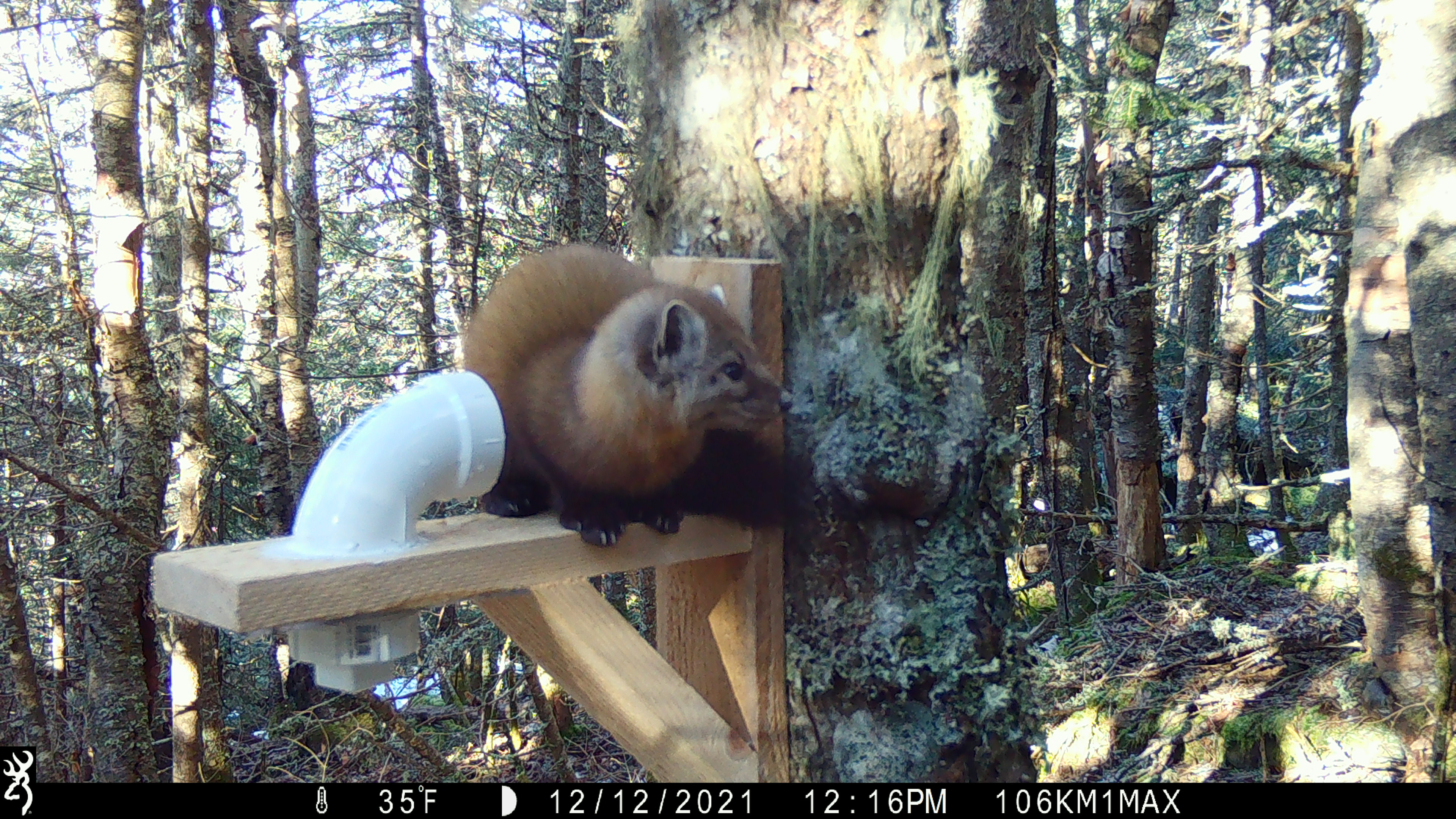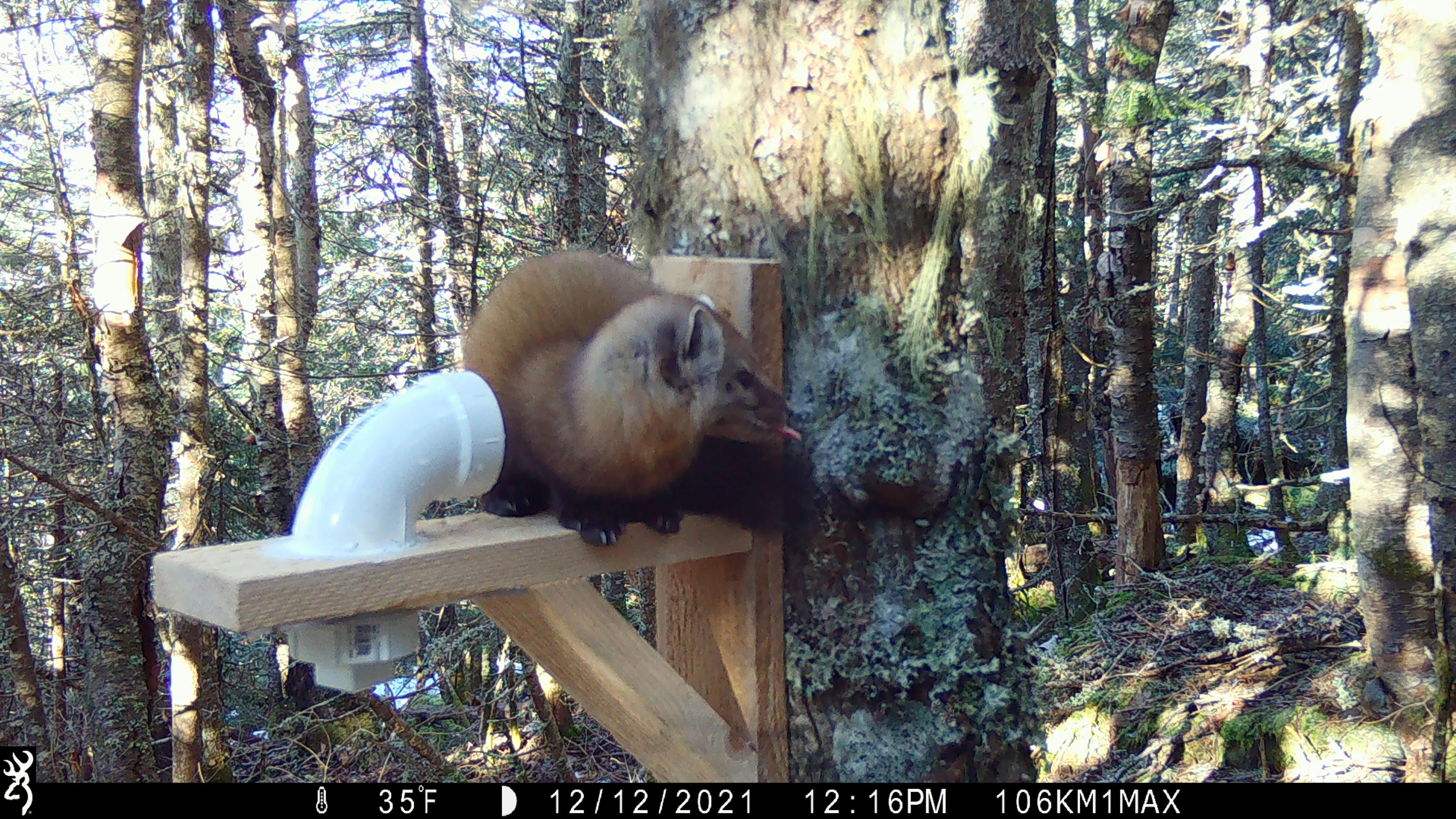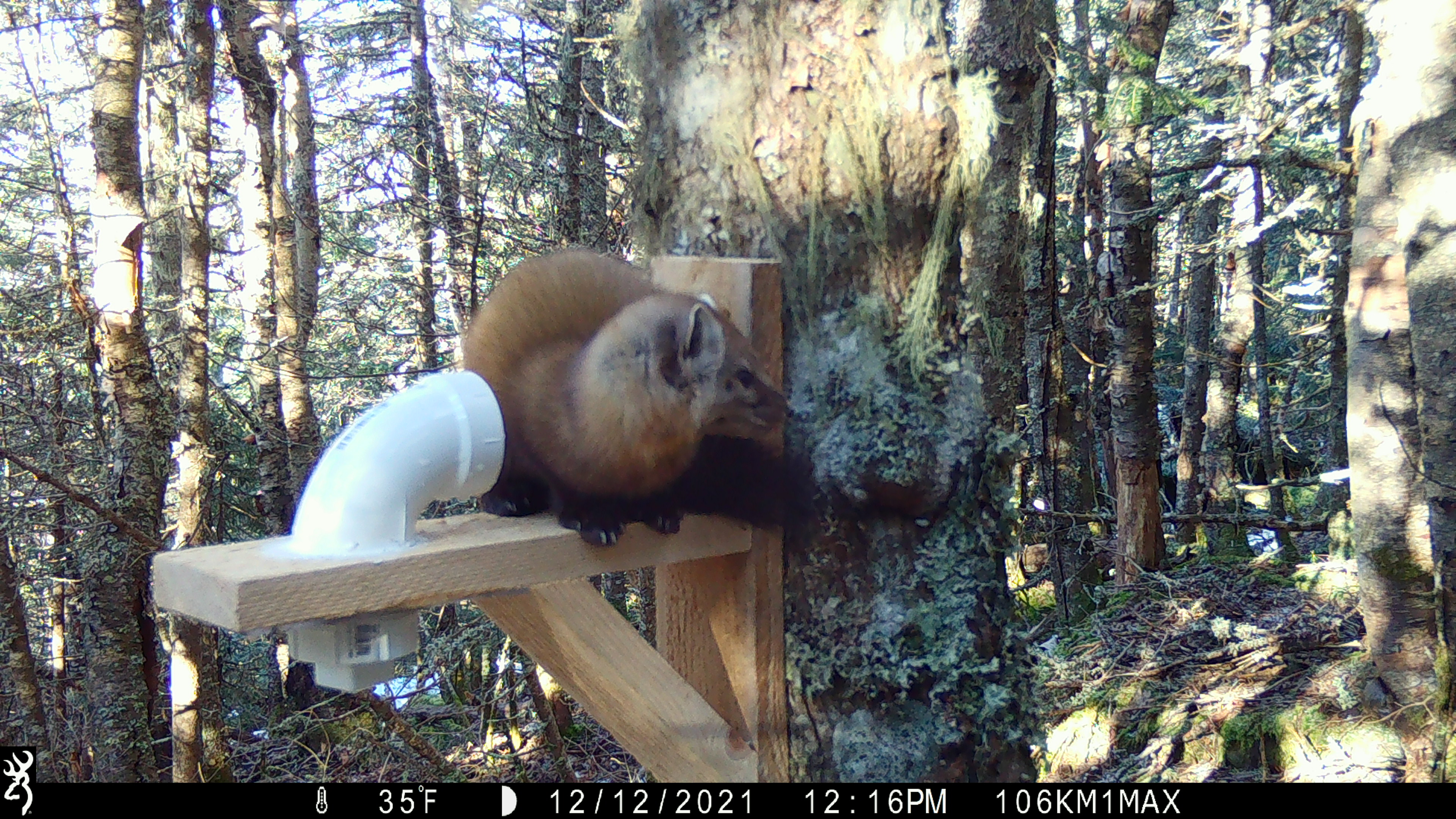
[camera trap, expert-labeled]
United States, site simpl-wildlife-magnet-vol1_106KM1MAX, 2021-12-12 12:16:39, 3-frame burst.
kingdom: Animalia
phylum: Chordata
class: Mammalia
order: Carnivora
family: Mustelidae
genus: Martes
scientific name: Martes americana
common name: american marten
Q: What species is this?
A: American marten (Martes americana).